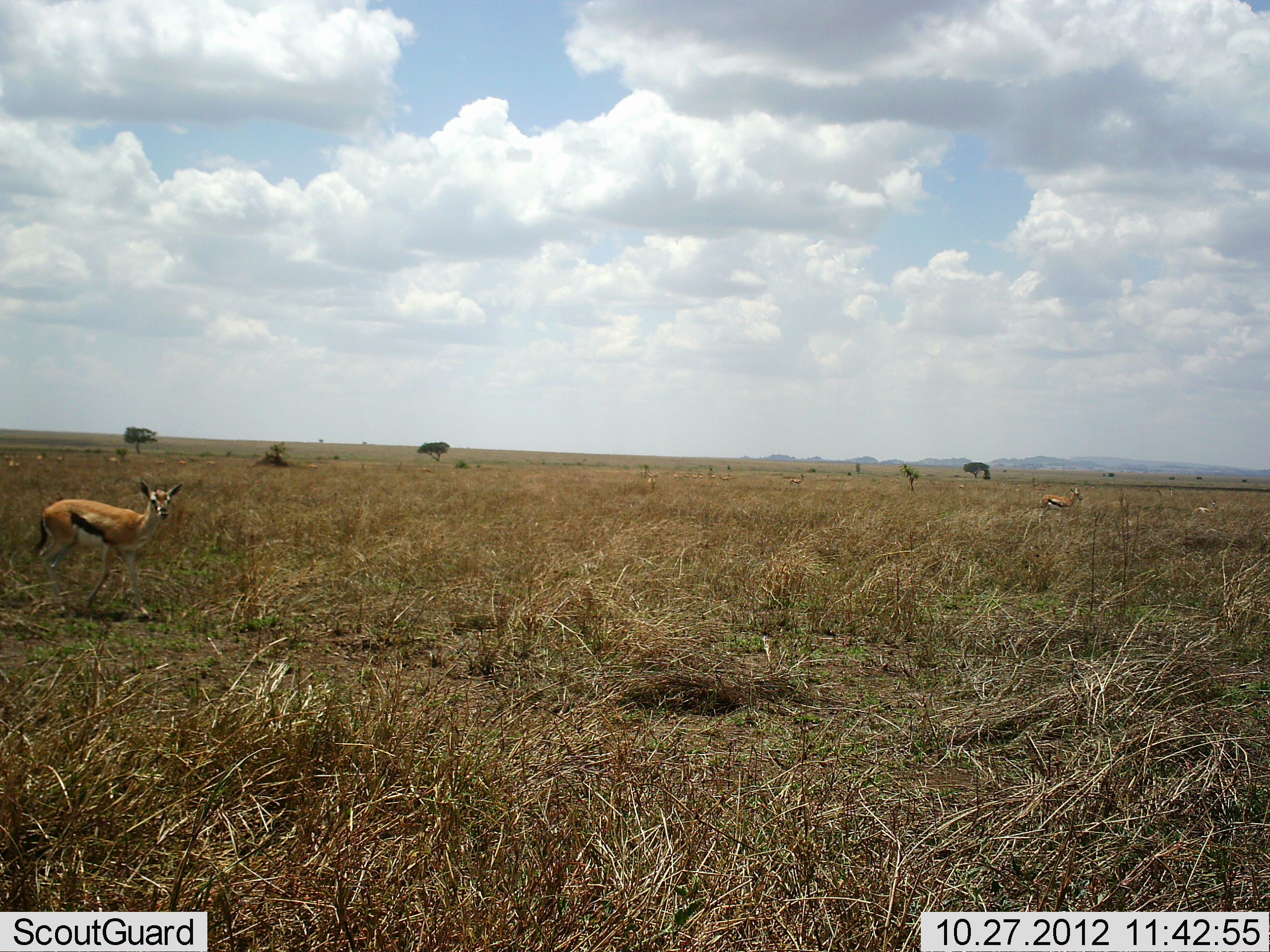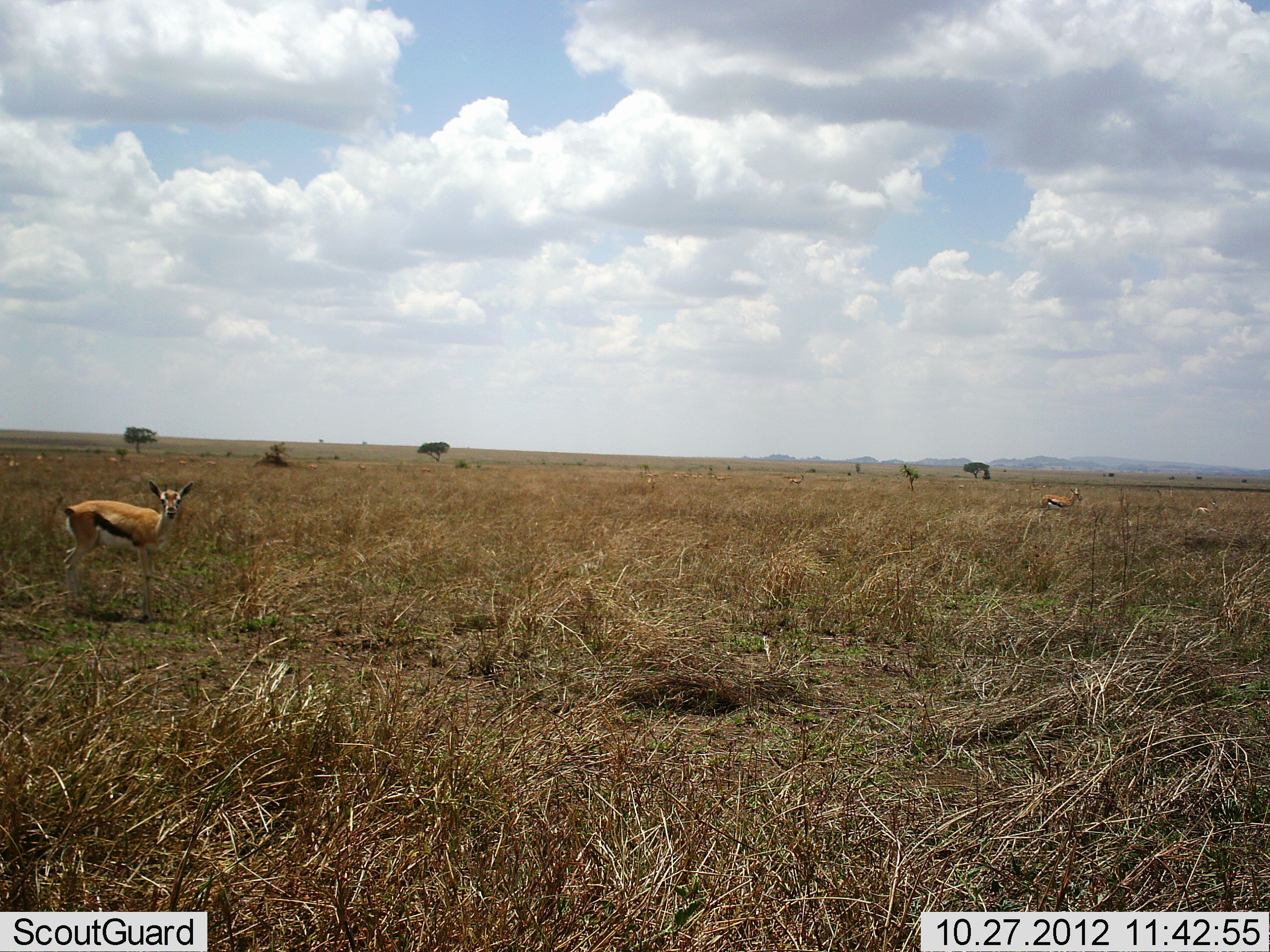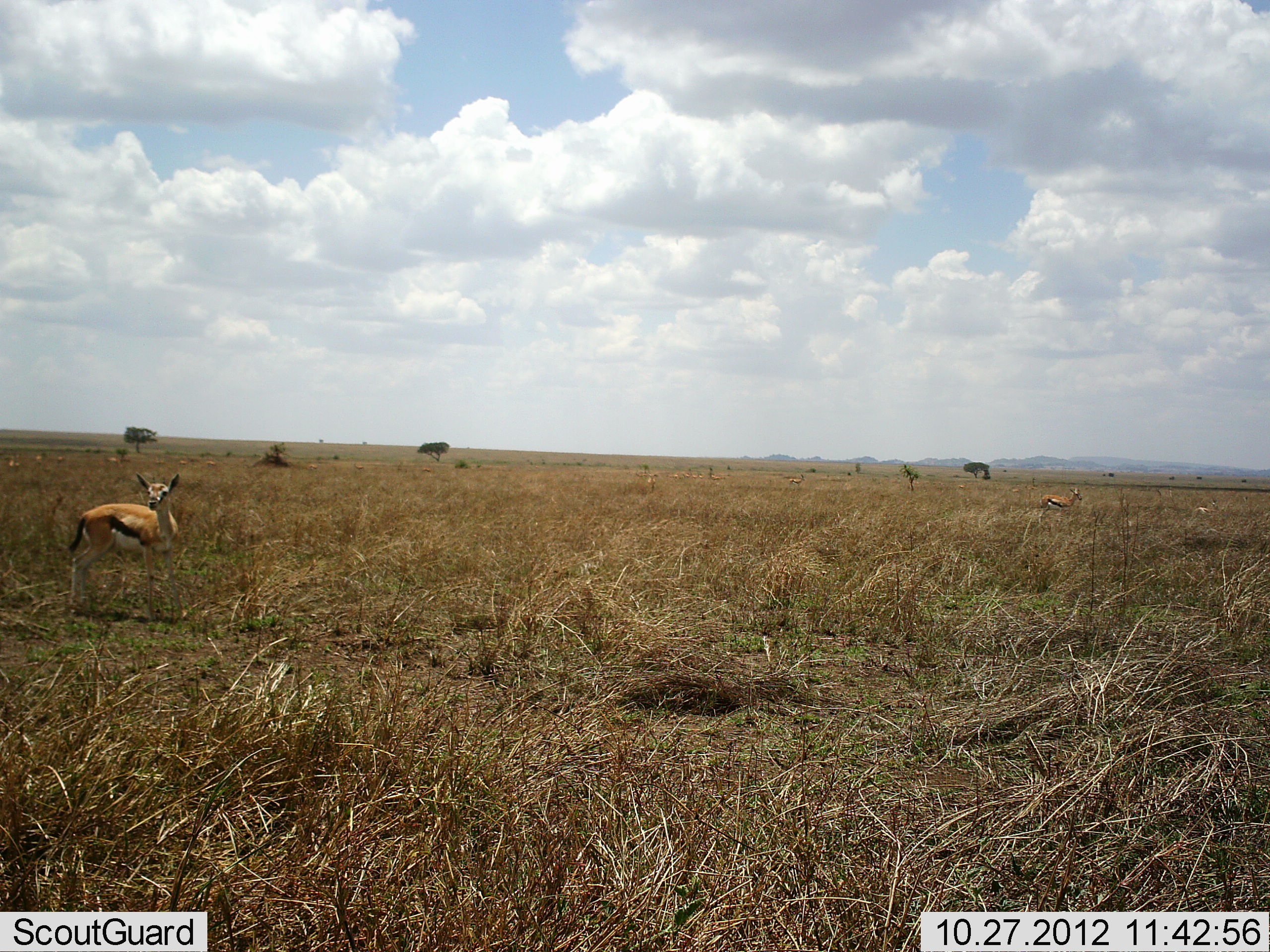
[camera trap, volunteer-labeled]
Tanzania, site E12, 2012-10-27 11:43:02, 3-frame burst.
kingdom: Animalia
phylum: Chordata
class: Mammalia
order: Artiodactyla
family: Bovidae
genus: Eudorcas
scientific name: Eudorcas thomsonii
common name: thomson's gazelle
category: gazellethomsons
Gazellethomsons (thomson's gazelle) (Eudorcas thomsonii), count 2. Behavior (volunteer vote fractions): standing 100%, resting 0%, moving 50%, interacting 0%. Young present (vote fraction): 10%. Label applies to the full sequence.